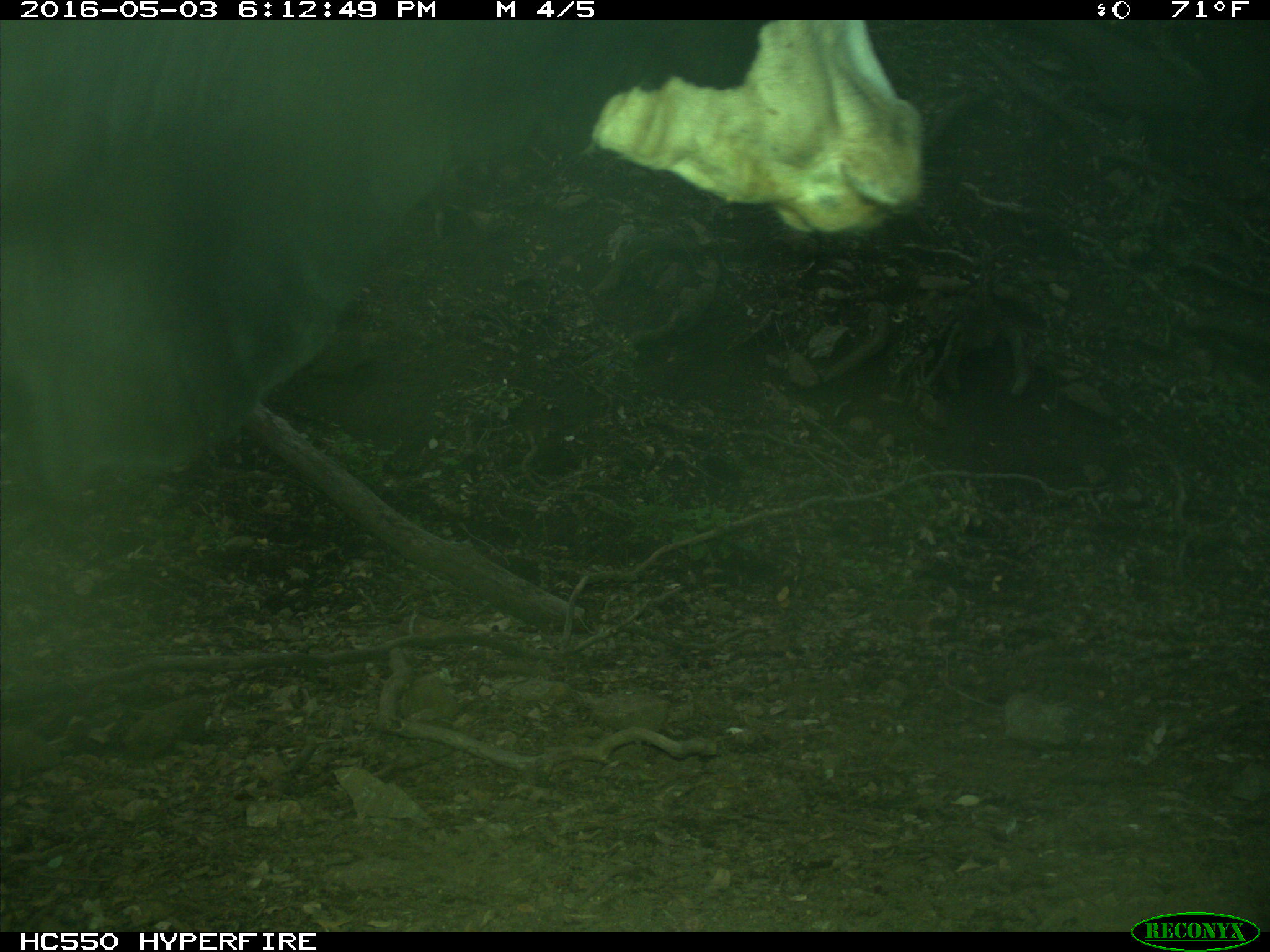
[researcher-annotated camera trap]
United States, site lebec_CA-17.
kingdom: Animalia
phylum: Chordata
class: Mammalia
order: Artiodactyla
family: Bovidae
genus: Bos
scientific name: Bos taurus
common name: domestic cow